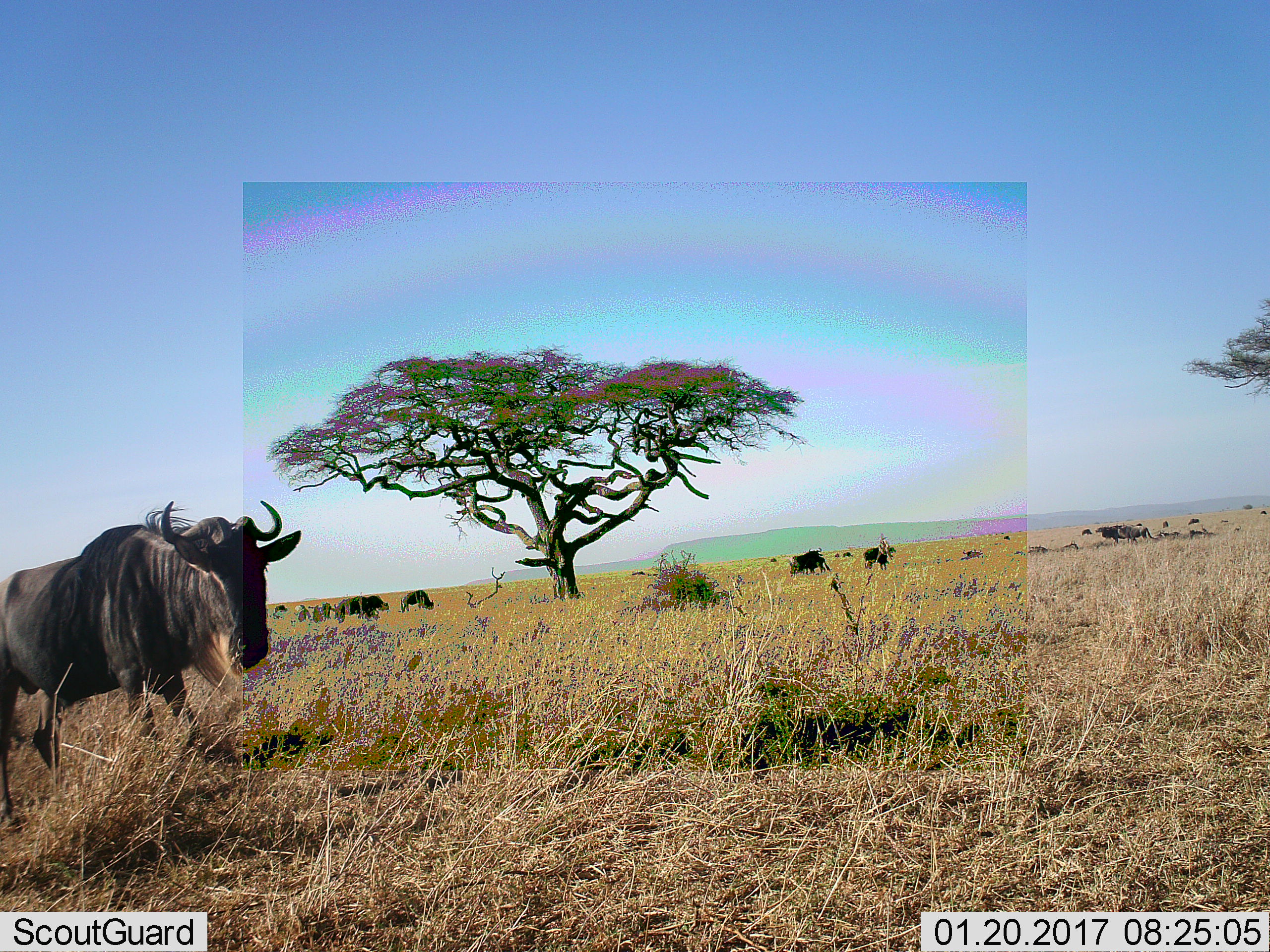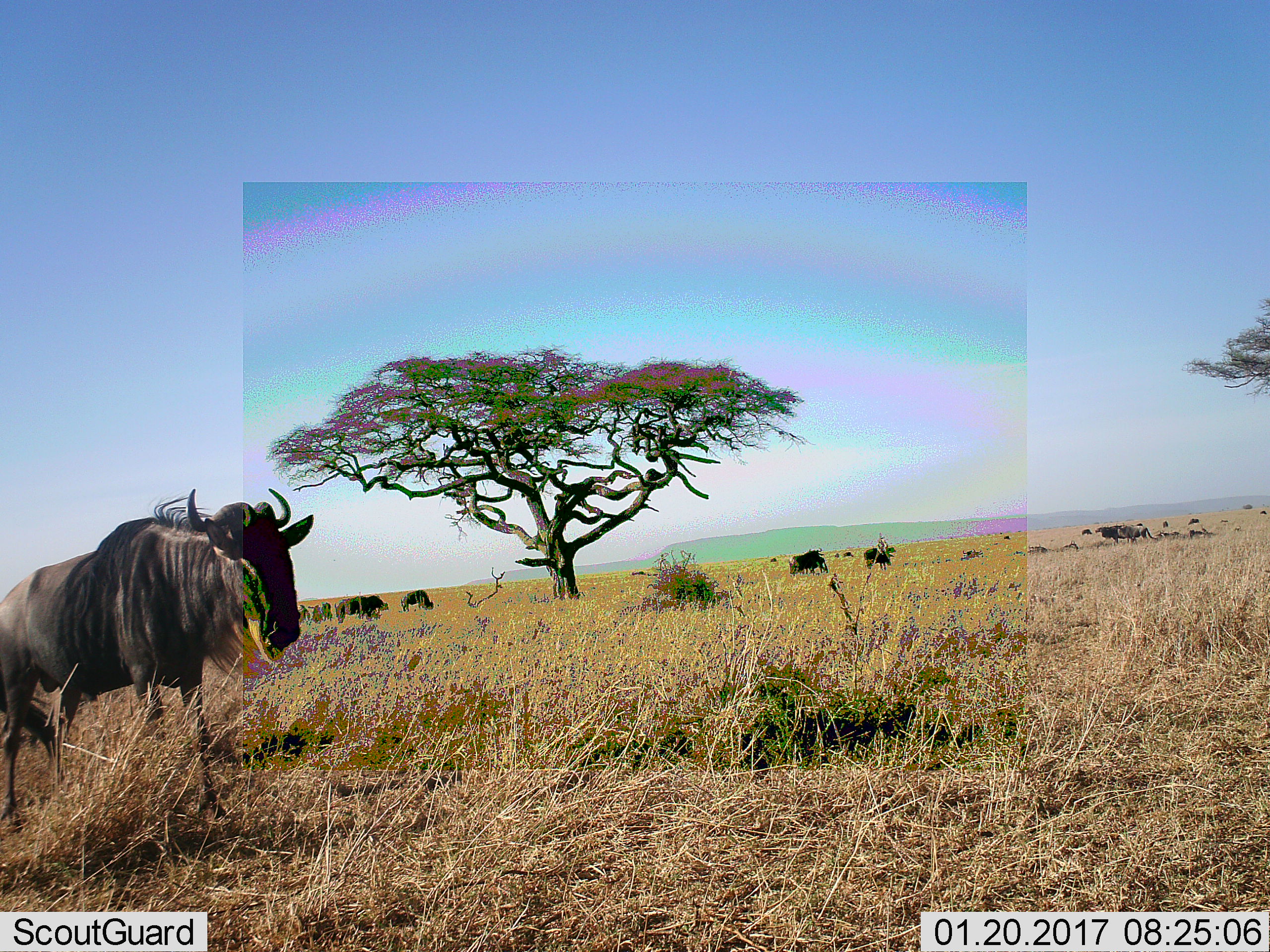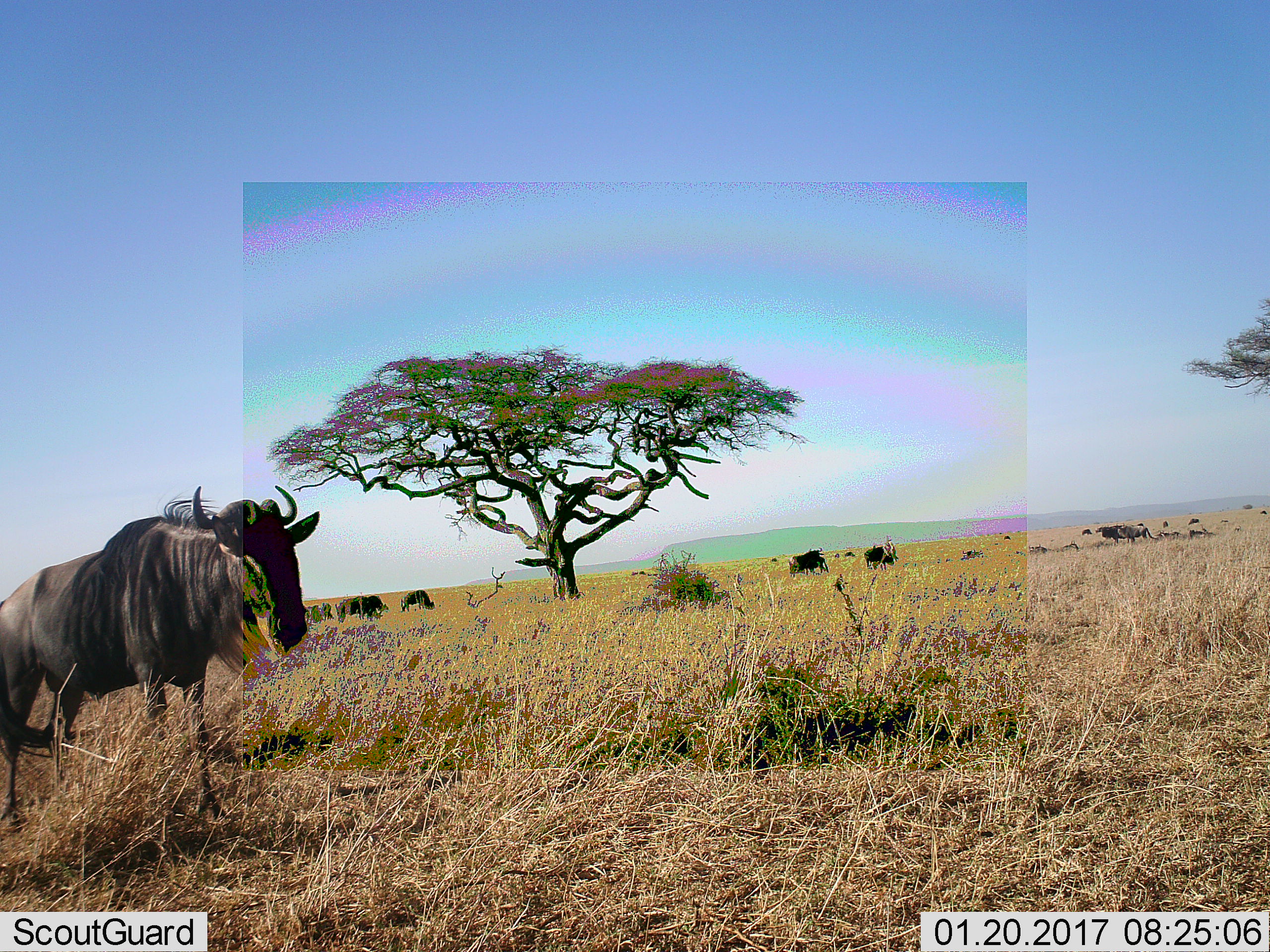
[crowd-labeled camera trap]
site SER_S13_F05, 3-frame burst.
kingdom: Animalia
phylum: Chordata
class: Mammalia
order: Artiodactyla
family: Bovidae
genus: Connochaetes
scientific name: Connochaetes taurinus taurinus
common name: blue wildebeest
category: wildebeestblue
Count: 11-50.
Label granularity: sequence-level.